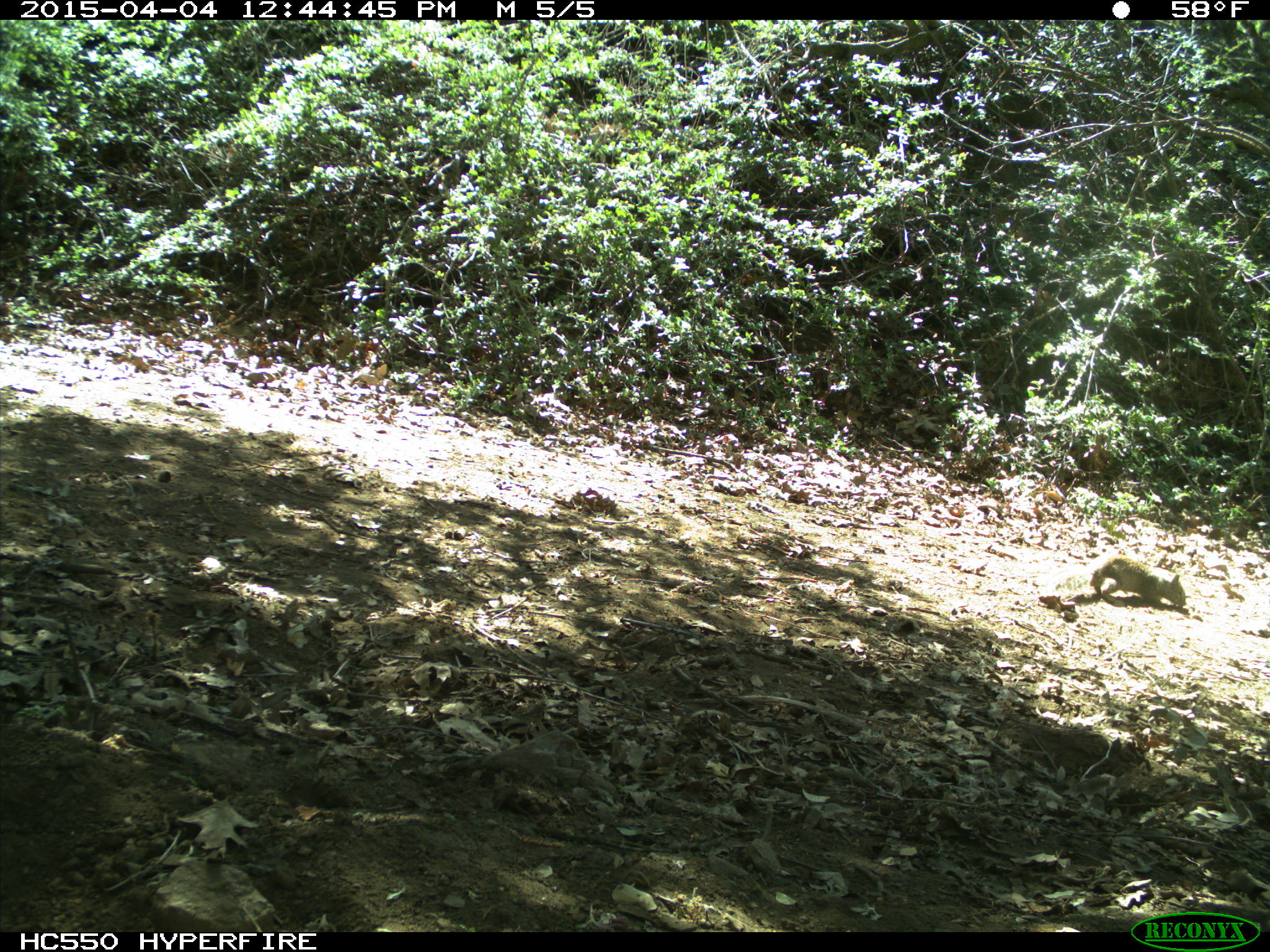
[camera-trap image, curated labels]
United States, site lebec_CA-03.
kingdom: Animalia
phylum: Chordata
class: Mammalia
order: Rodentia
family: Sciuridae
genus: Otospermophilus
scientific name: Otospermophilus beecheyi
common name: california ground squirrel